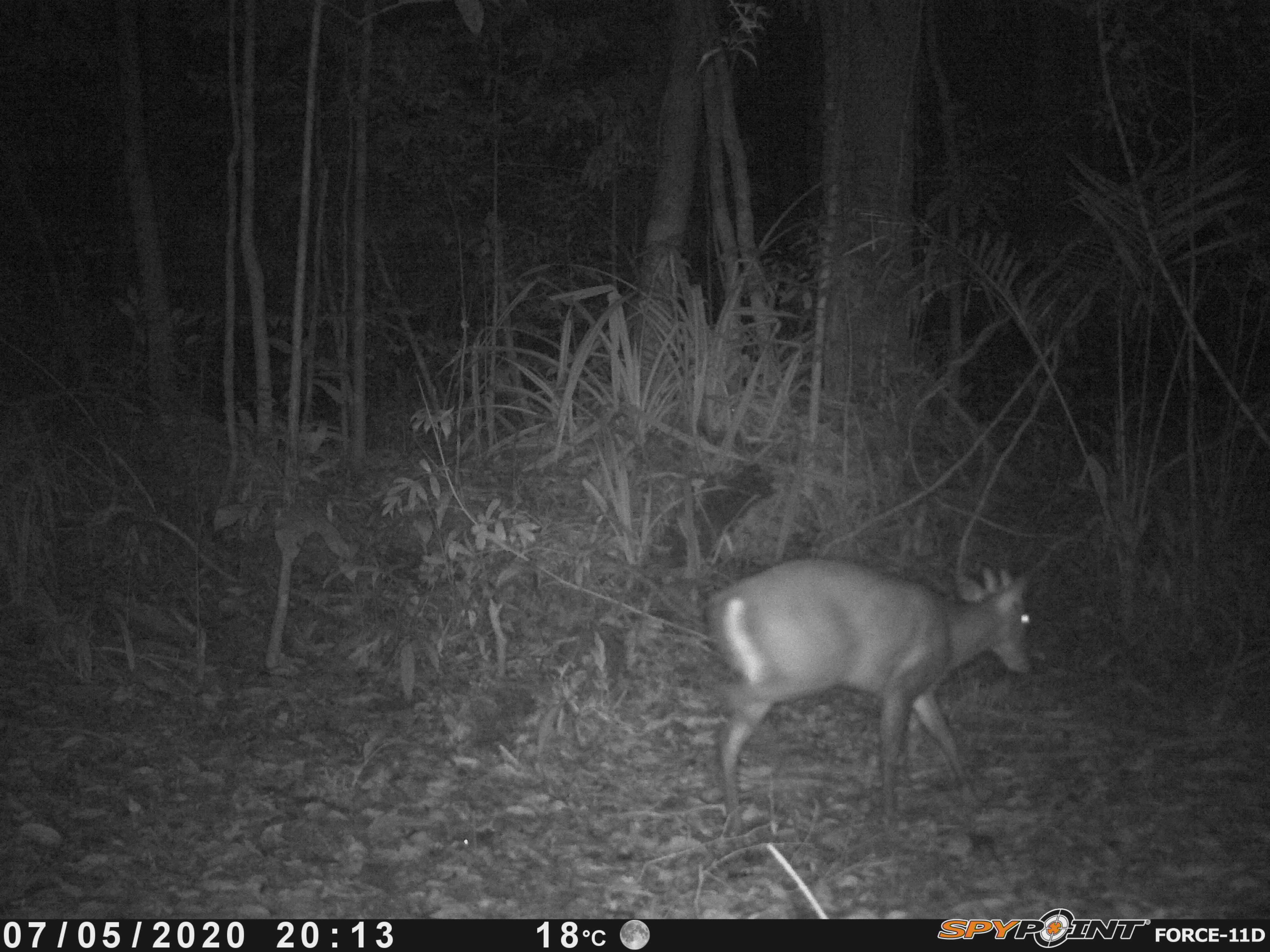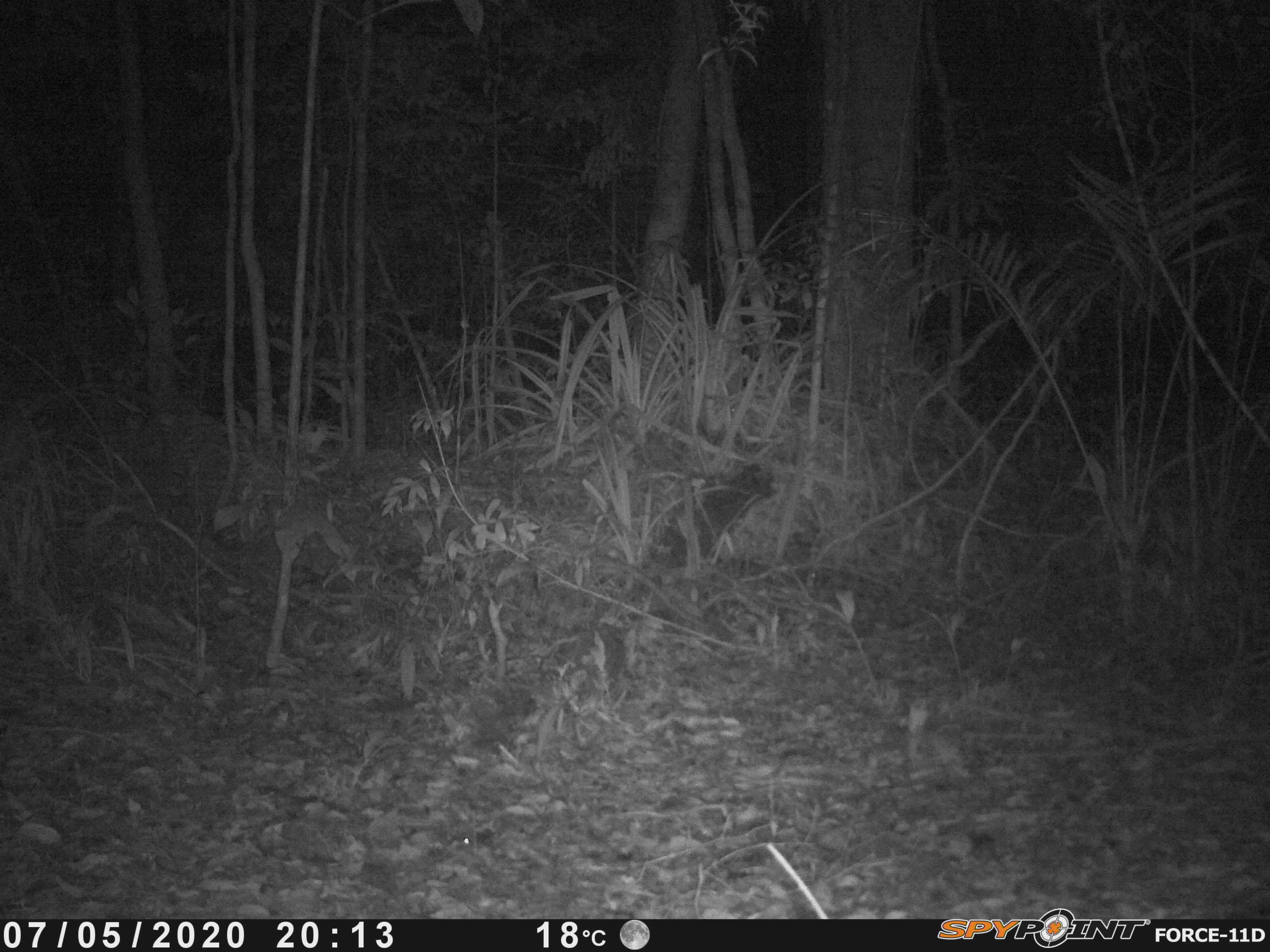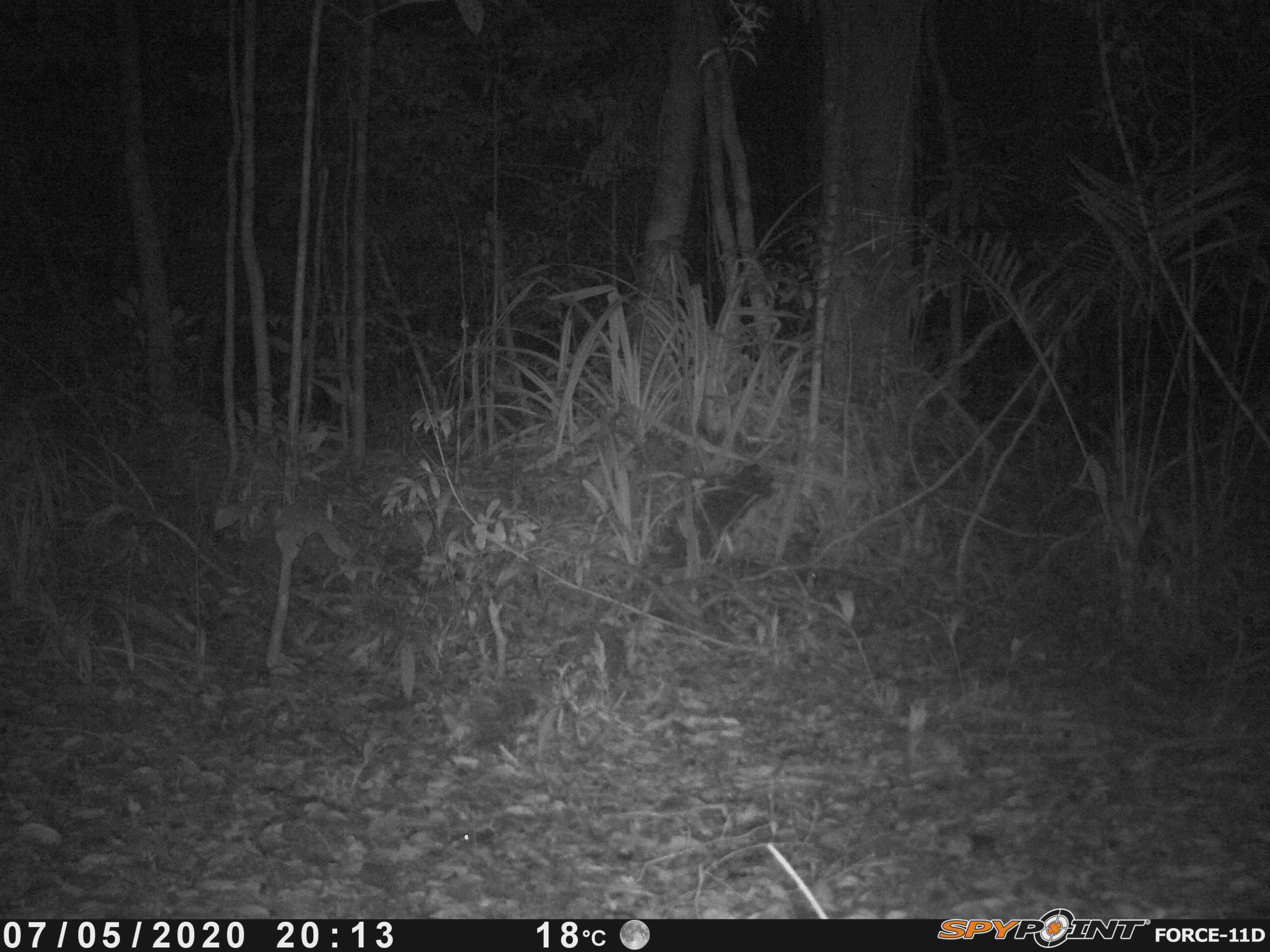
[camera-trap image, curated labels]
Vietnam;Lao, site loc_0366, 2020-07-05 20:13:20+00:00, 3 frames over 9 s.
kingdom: Animalia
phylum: Chordata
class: Mammalia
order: Artiodactyla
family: Cervidae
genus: Muntiacus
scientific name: Muntiacus rooseveltorum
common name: roosevelt's muntjac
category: roosevelts muntjac group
Roosevelts muntjac group (roosevelt's muntjac) (Muntiacus rooseveltorum). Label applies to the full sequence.